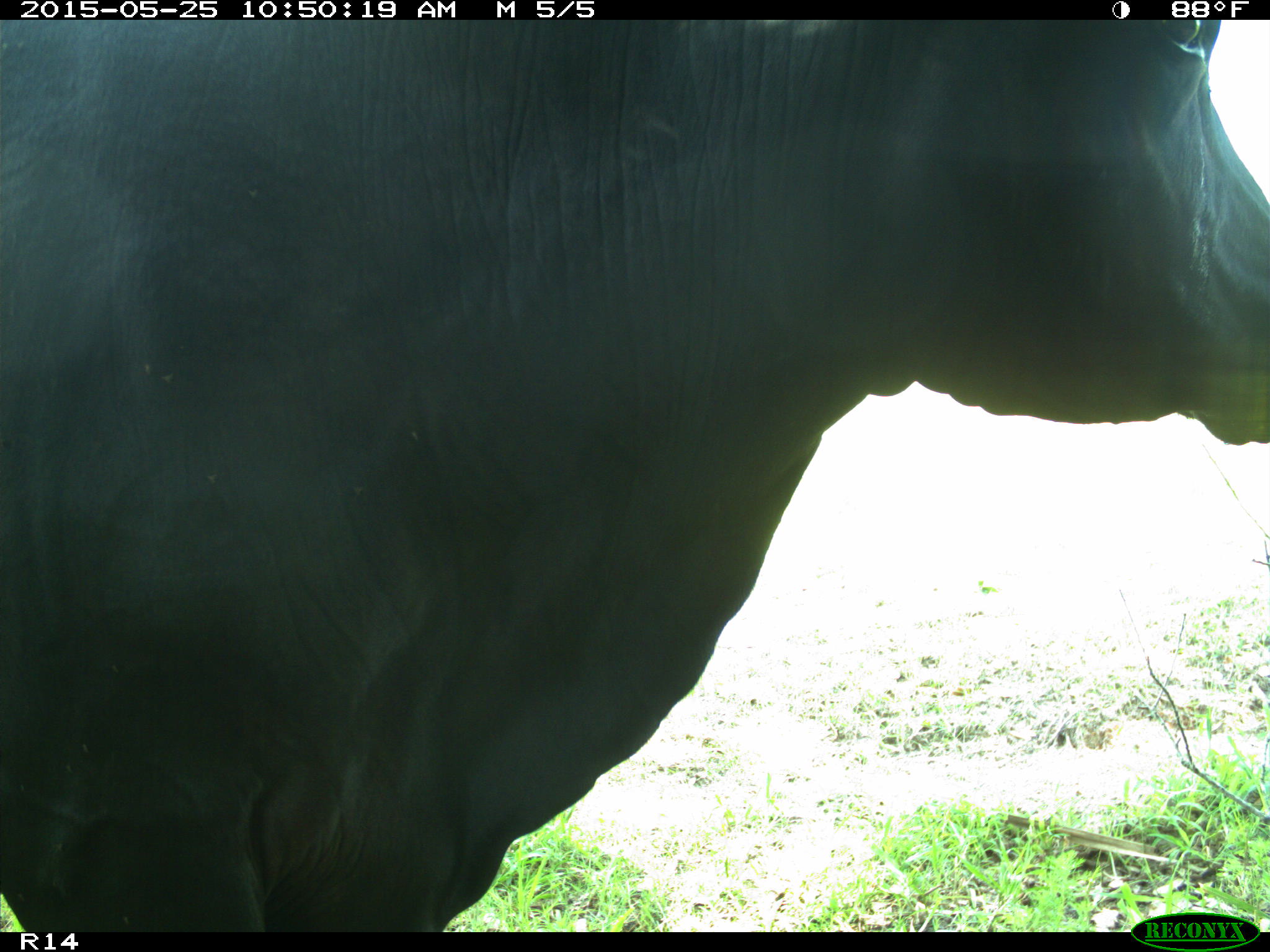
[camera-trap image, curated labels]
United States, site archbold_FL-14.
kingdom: Animalia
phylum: Chordata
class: Mammalia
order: Artiodactyla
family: Bovidae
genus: Bos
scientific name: Bos taurus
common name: domestic cow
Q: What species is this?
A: Bos taurus (domestic cow).